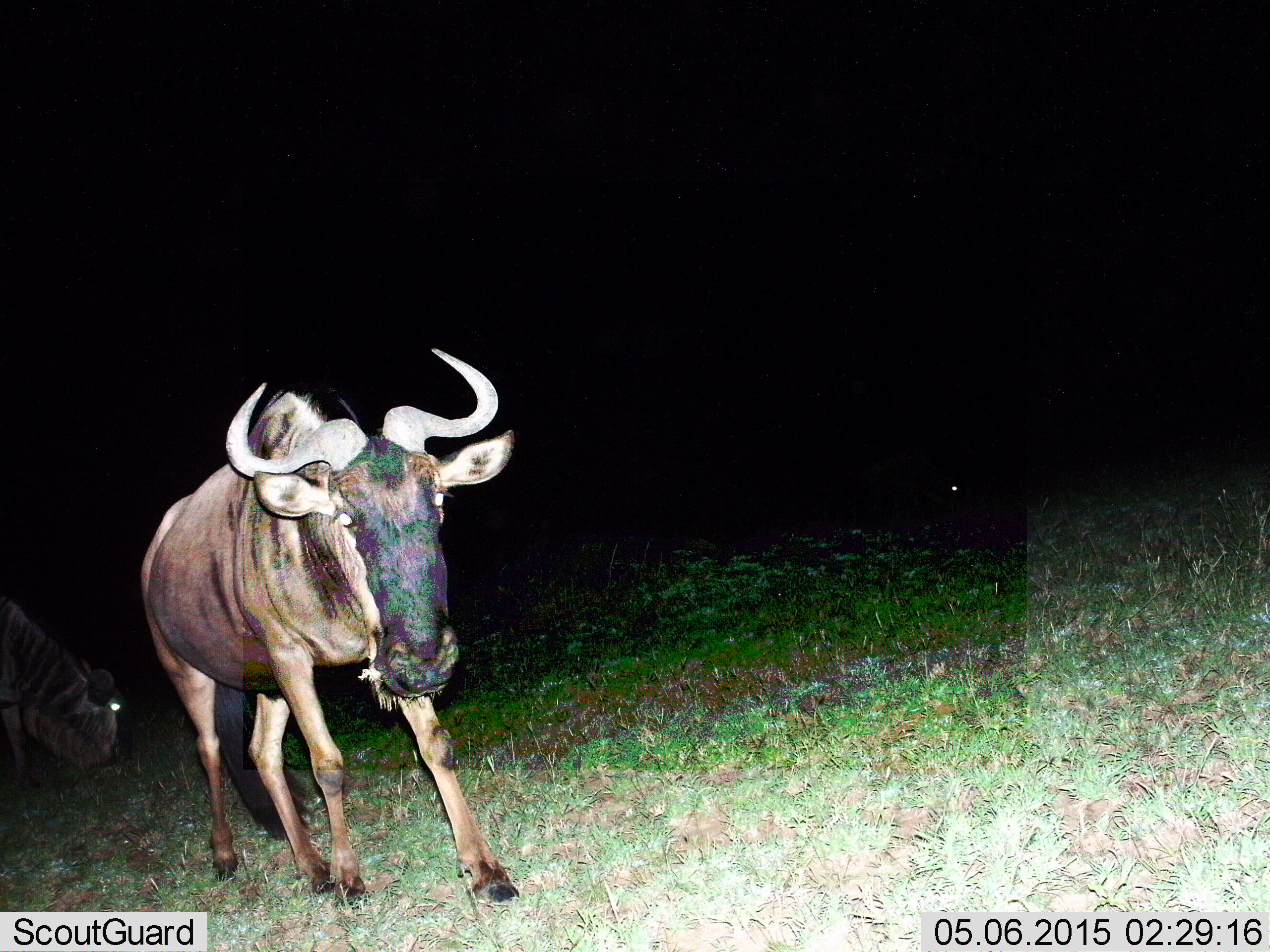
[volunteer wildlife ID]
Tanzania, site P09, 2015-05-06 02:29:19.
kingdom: Animalia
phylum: Chordata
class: Mammalia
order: Artiodactyla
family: Bovidae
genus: Connochaetes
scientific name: Connochaetes taurinus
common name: blue wildebeest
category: wildebeest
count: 2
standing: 40%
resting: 0%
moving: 60%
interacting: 0%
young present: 0%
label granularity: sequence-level